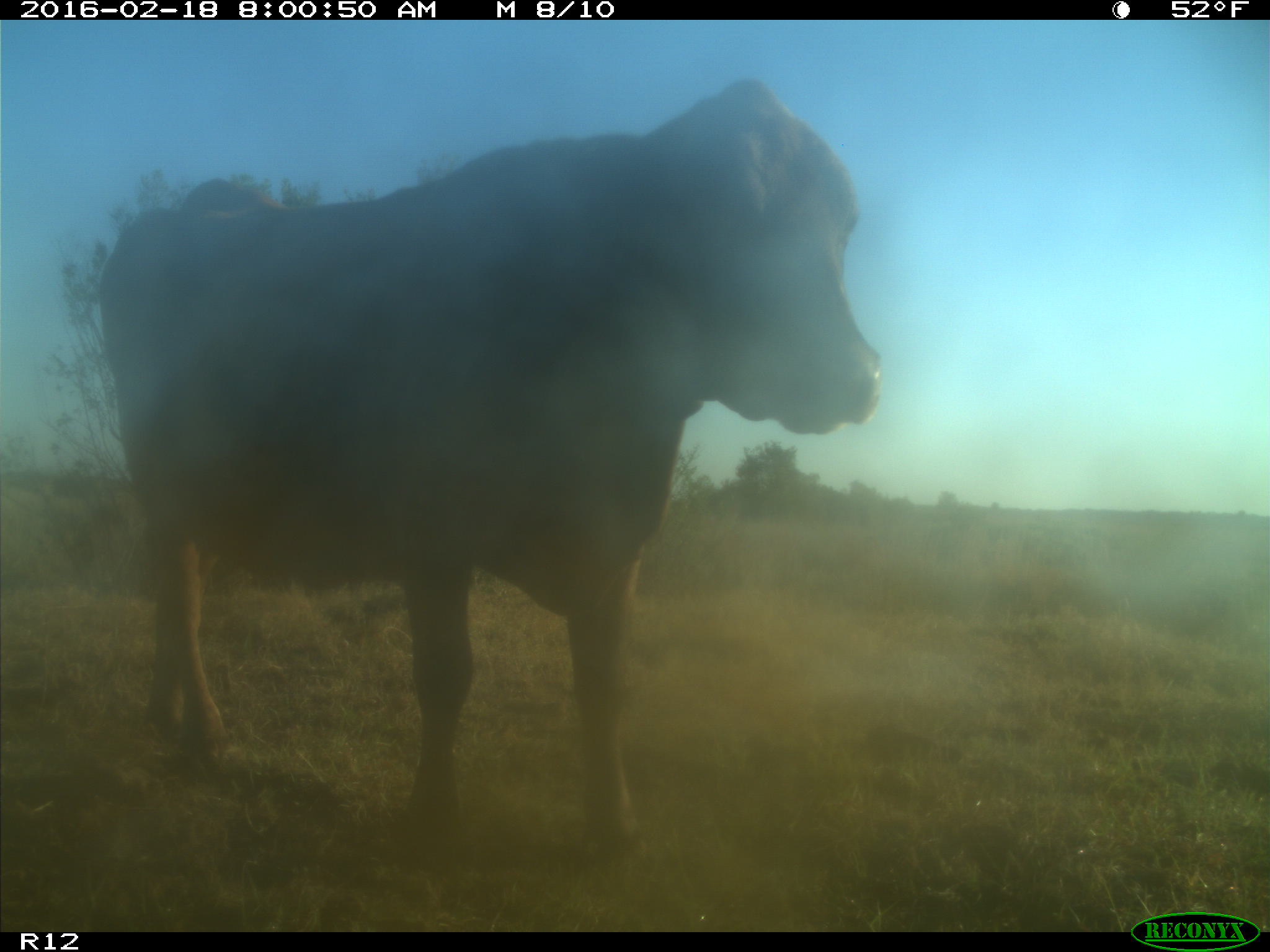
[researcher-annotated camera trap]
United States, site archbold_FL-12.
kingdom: Animalia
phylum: Chordata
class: Mammalia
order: Artiodactyla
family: Bovidae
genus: Bos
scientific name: Bos taurus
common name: domestic cow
Bos taurus (domestic cow).